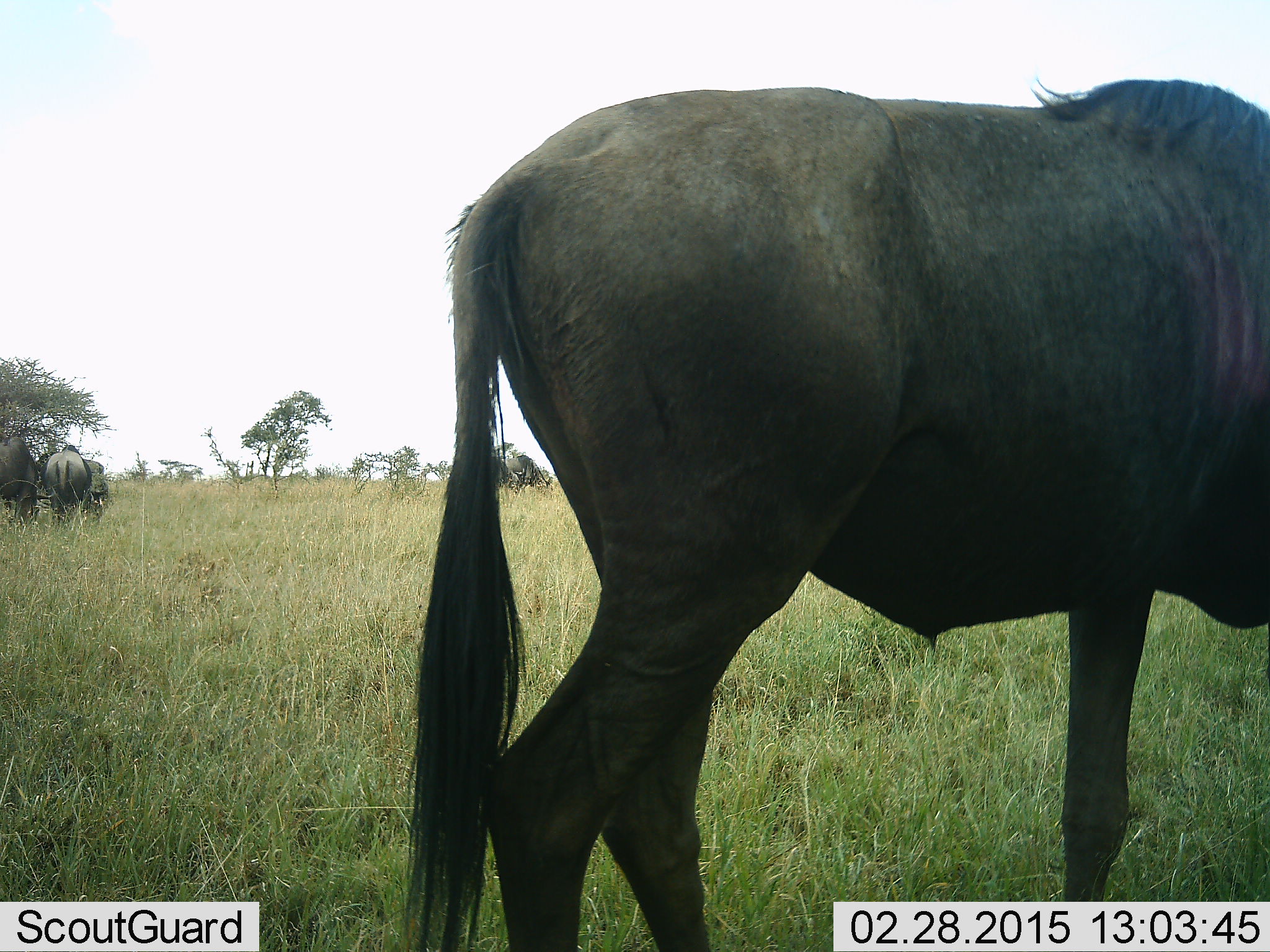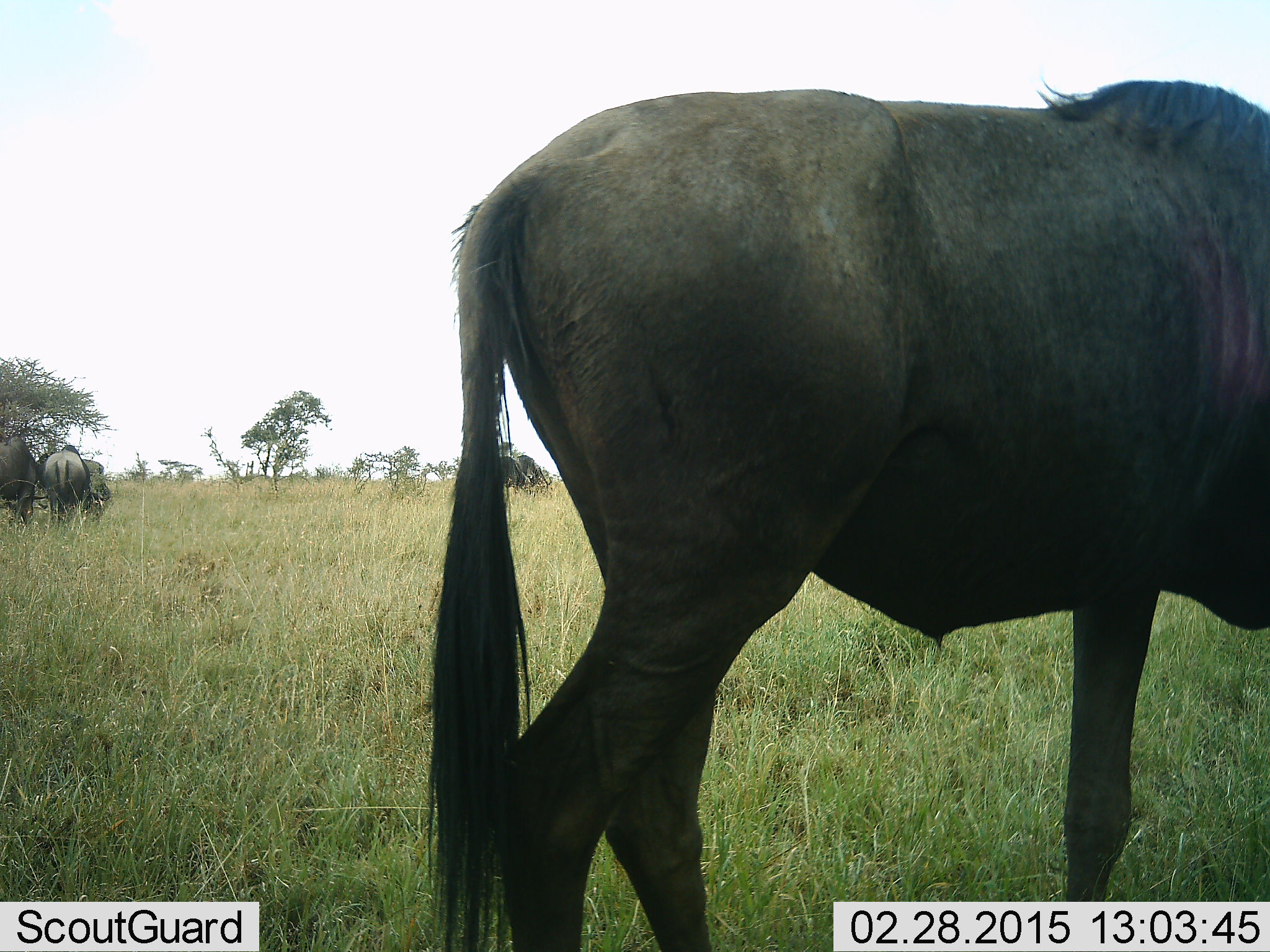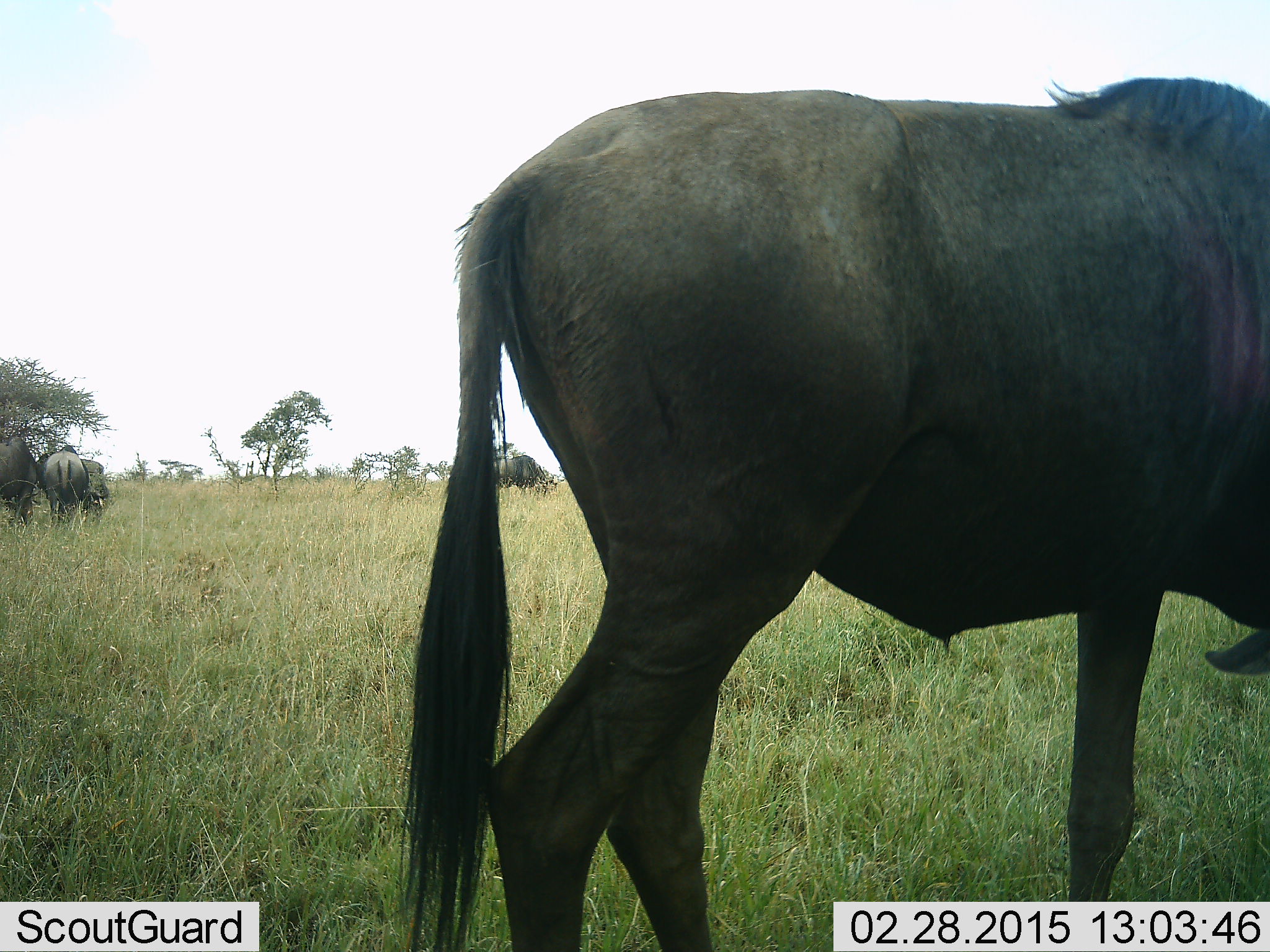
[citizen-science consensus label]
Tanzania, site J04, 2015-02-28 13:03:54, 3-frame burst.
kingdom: Animalia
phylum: Chordata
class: Mammalia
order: Artiodactyla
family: Bovidae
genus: Connochaetes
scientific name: Connochaetes taurinus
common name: blue wildebeest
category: wildebeest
Wildebeest (blue wildebeest) (Connochaetes taurinus), count 1. Behavior (volunteer vote fractions): standing 78%, resting 0%, moving 11%, interacting 0%. Young present (vote fraction): 11%. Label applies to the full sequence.